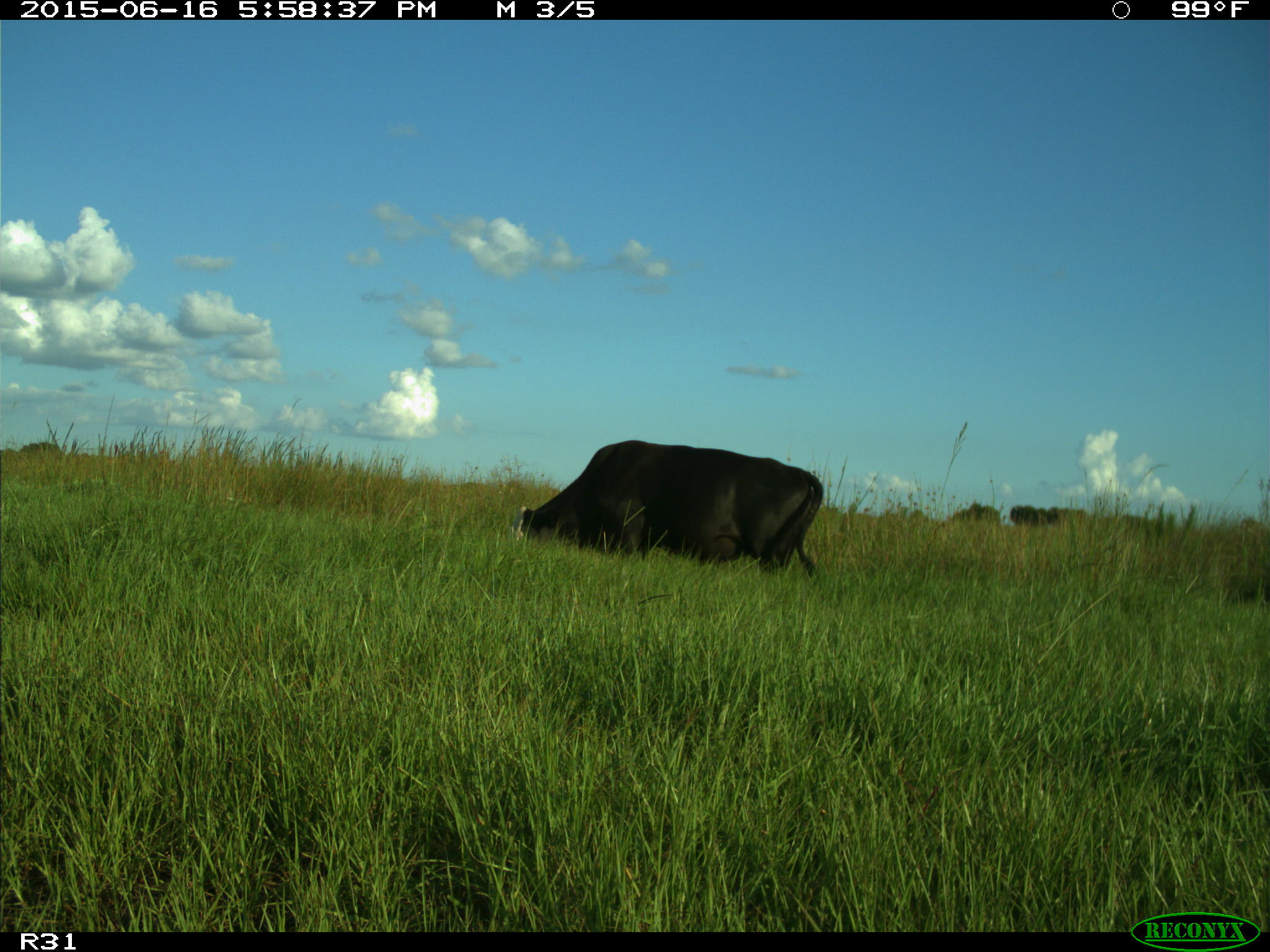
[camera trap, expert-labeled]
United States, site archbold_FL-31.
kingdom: Animalia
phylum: Chordata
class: Mammalia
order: Artiodactyla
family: Bovidae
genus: Bos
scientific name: Bos taurus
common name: domestic cow